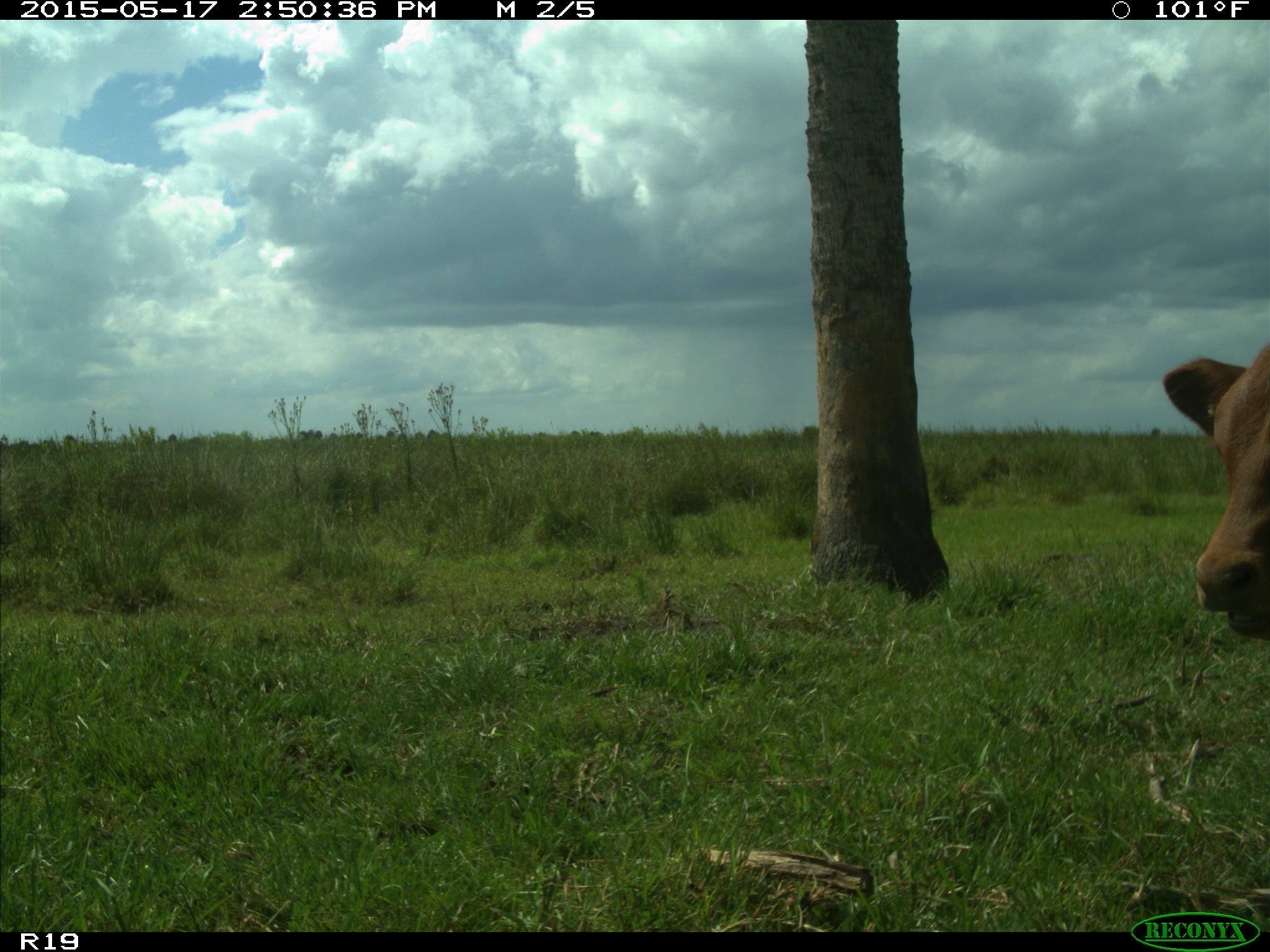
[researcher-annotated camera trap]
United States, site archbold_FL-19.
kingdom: Animalia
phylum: Chordata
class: Mammalia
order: Artiodactyla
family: Bovidae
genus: Bos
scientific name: Bos taurus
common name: domestic cow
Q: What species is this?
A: Bos taurus (domestic cow).